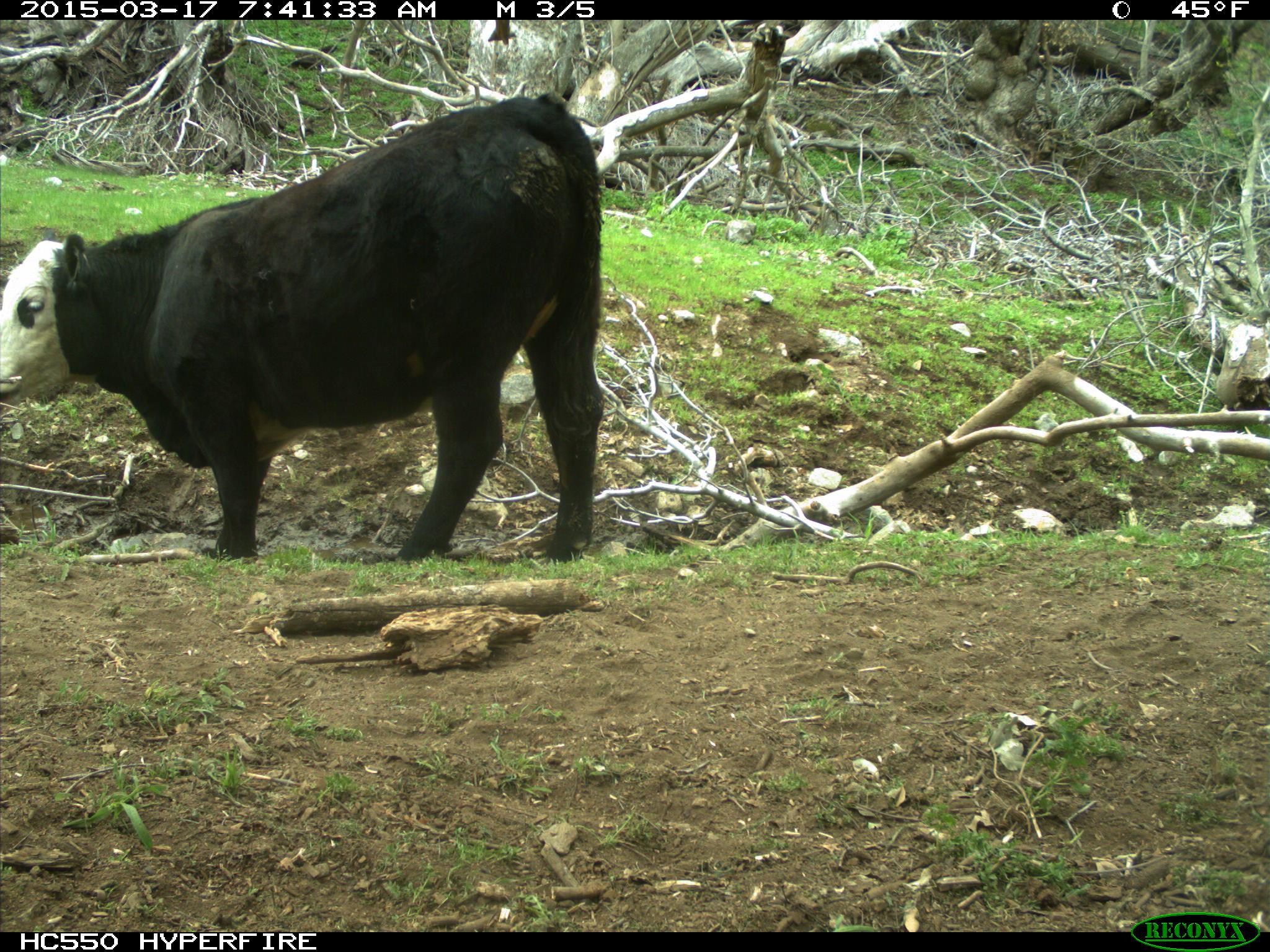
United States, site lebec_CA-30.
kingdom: Animalia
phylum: Chordata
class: Mammalia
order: Artiodactyla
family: Bovidae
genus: Bos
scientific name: Bos taurus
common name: domestic cow